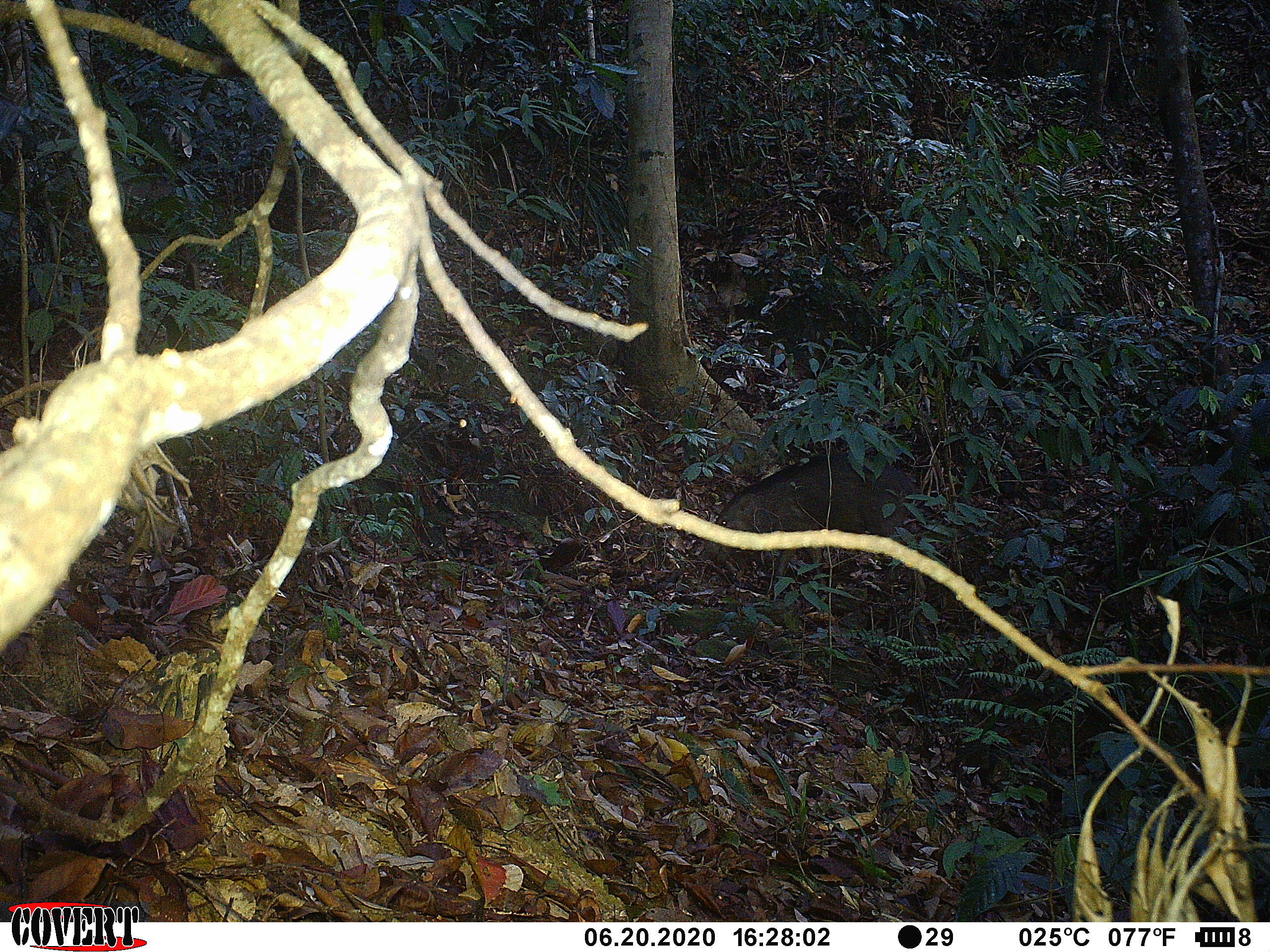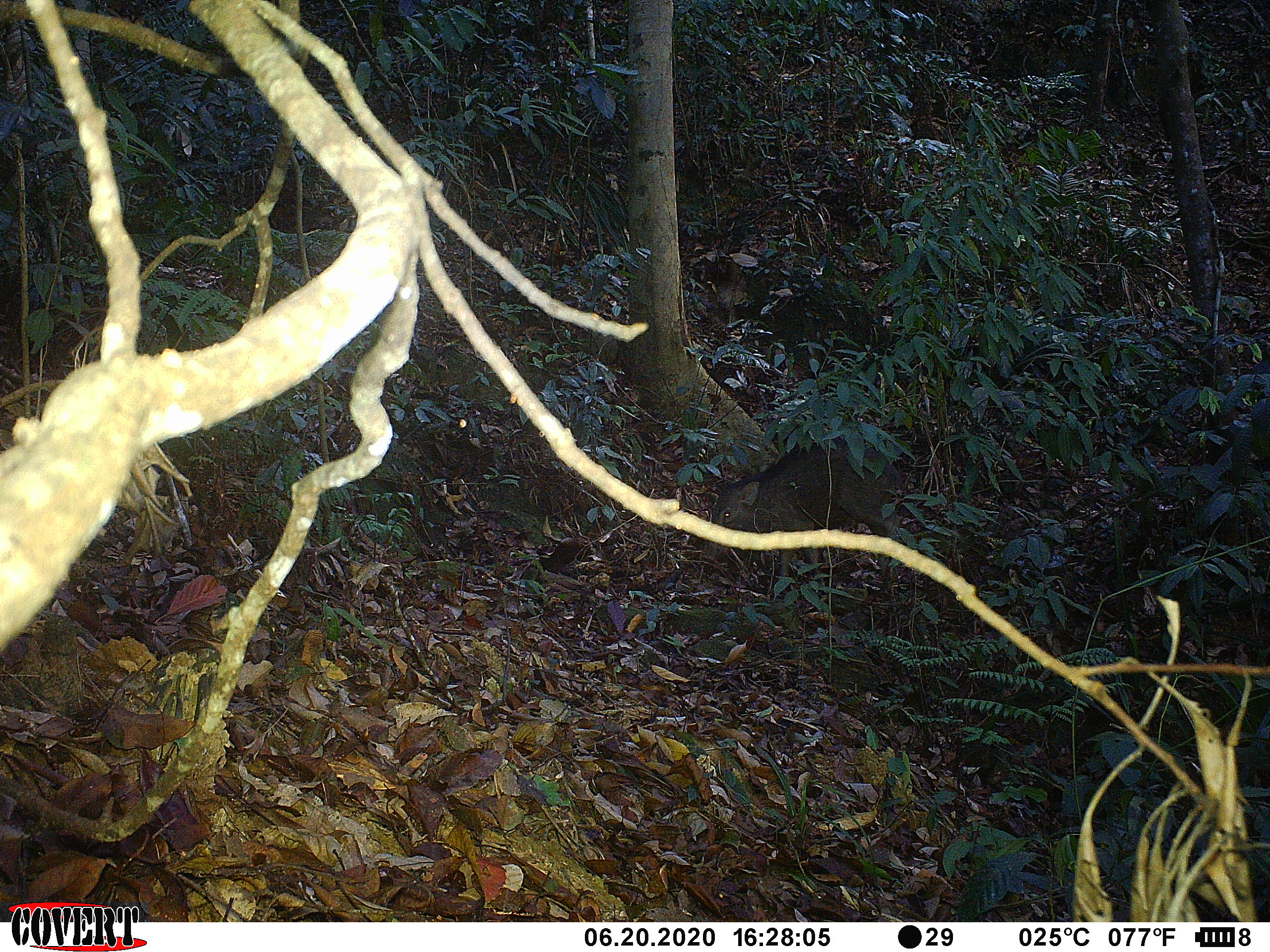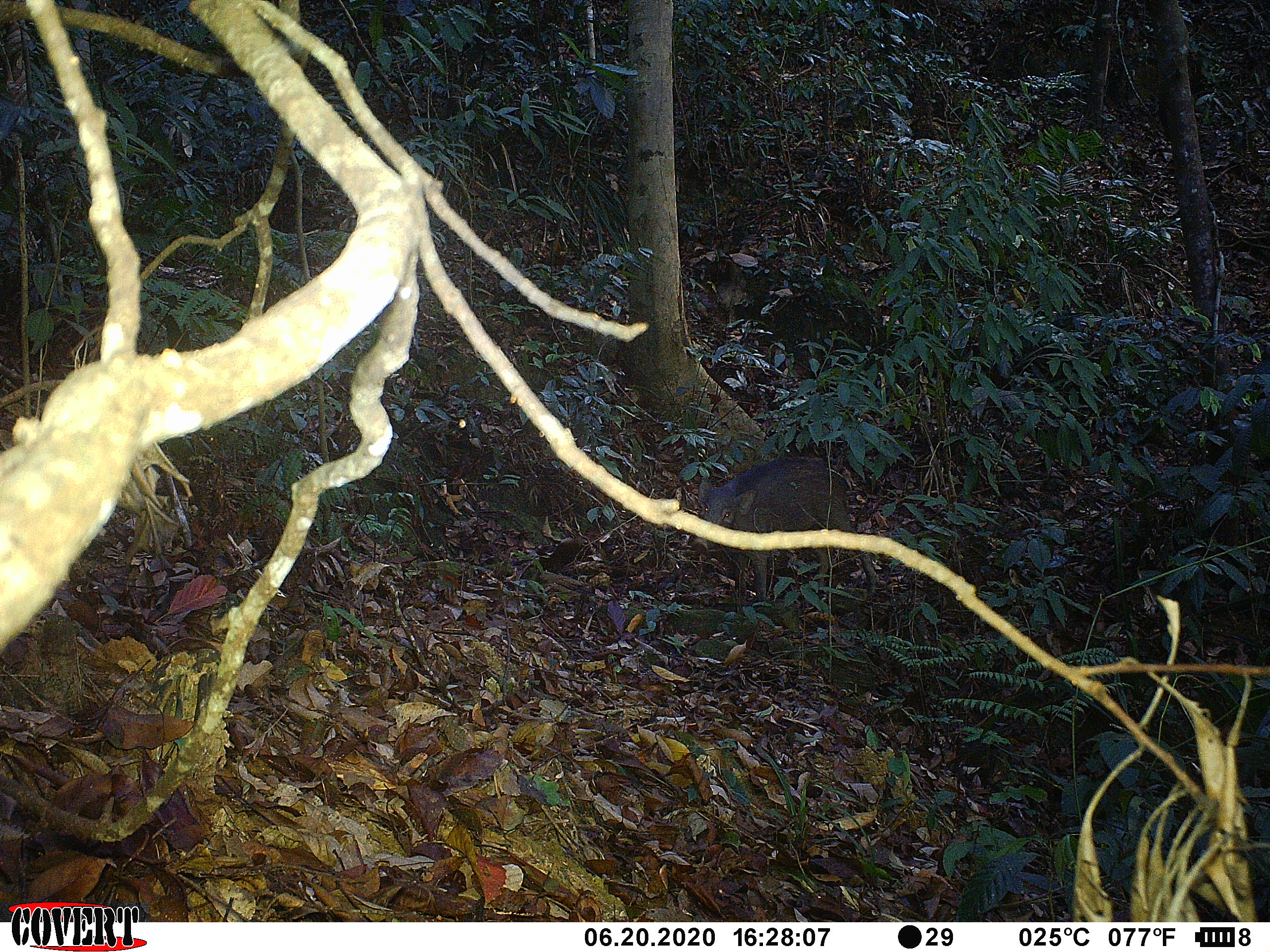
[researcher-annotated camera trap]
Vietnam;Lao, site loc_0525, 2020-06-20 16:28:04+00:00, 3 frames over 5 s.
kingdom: Animalia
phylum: Chordata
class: Mammalia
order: Artiodactyla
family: Suidae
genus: Sus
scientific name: Sus scrofa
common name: eurasian wild pig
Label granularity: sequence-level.